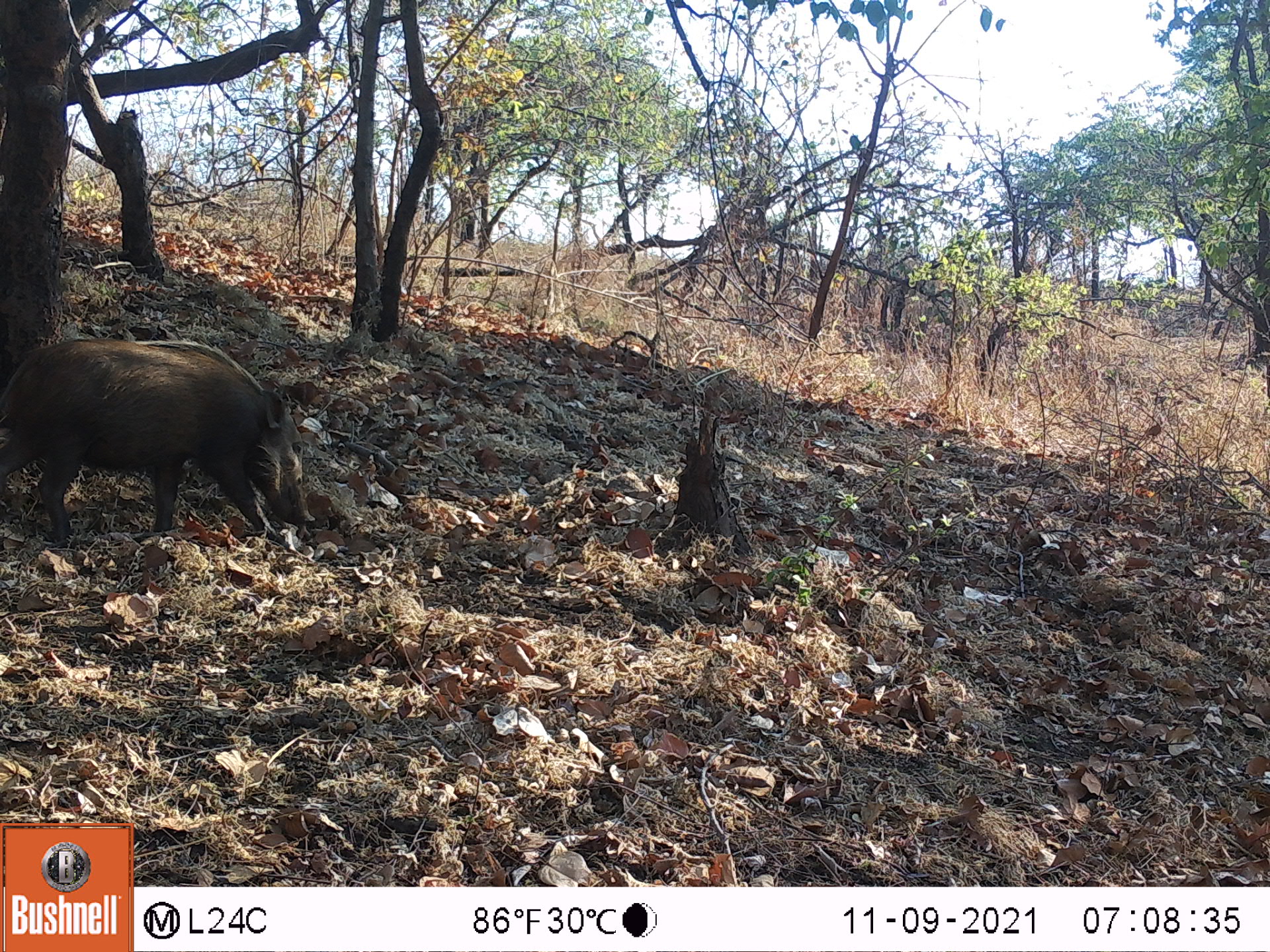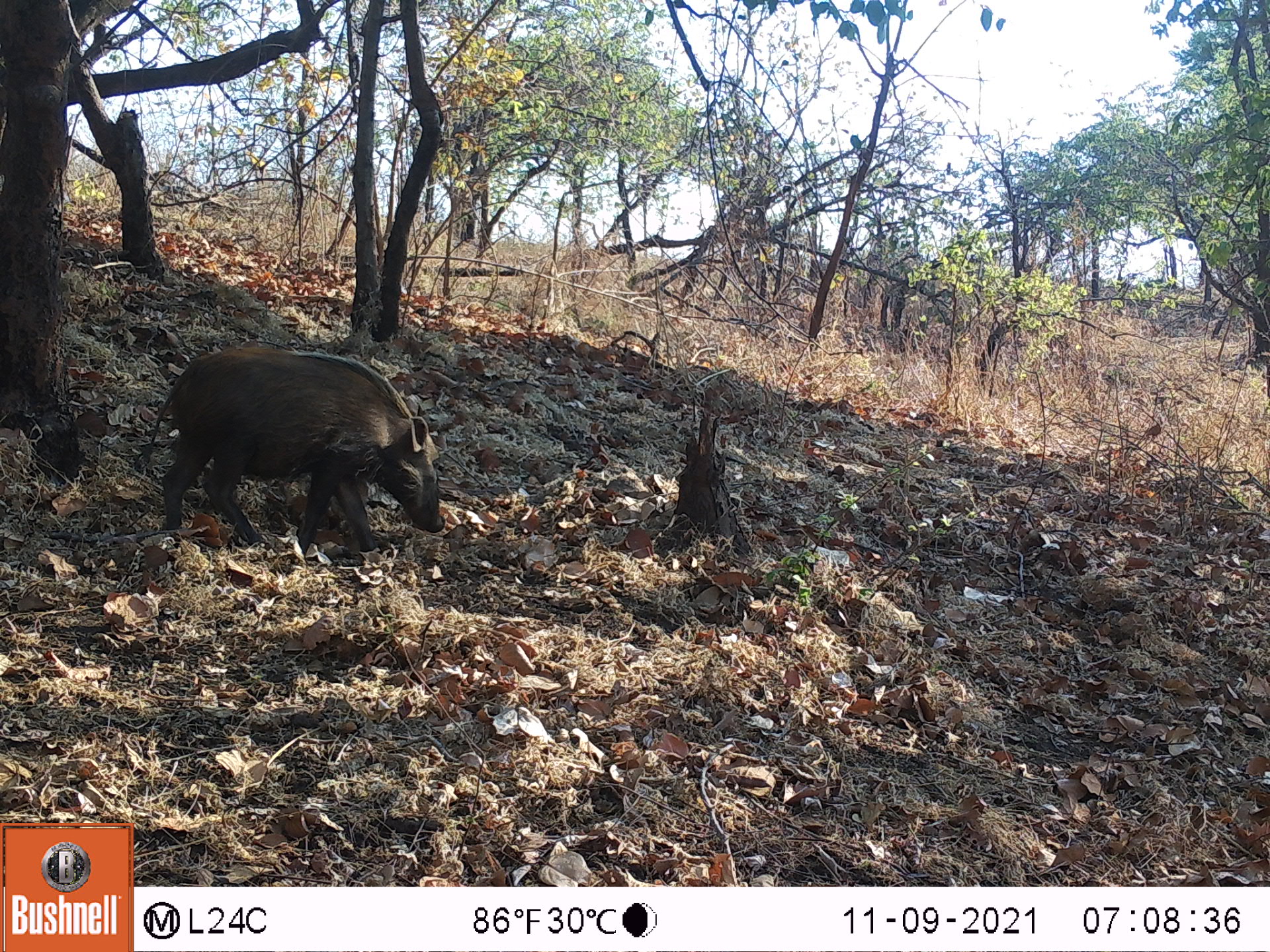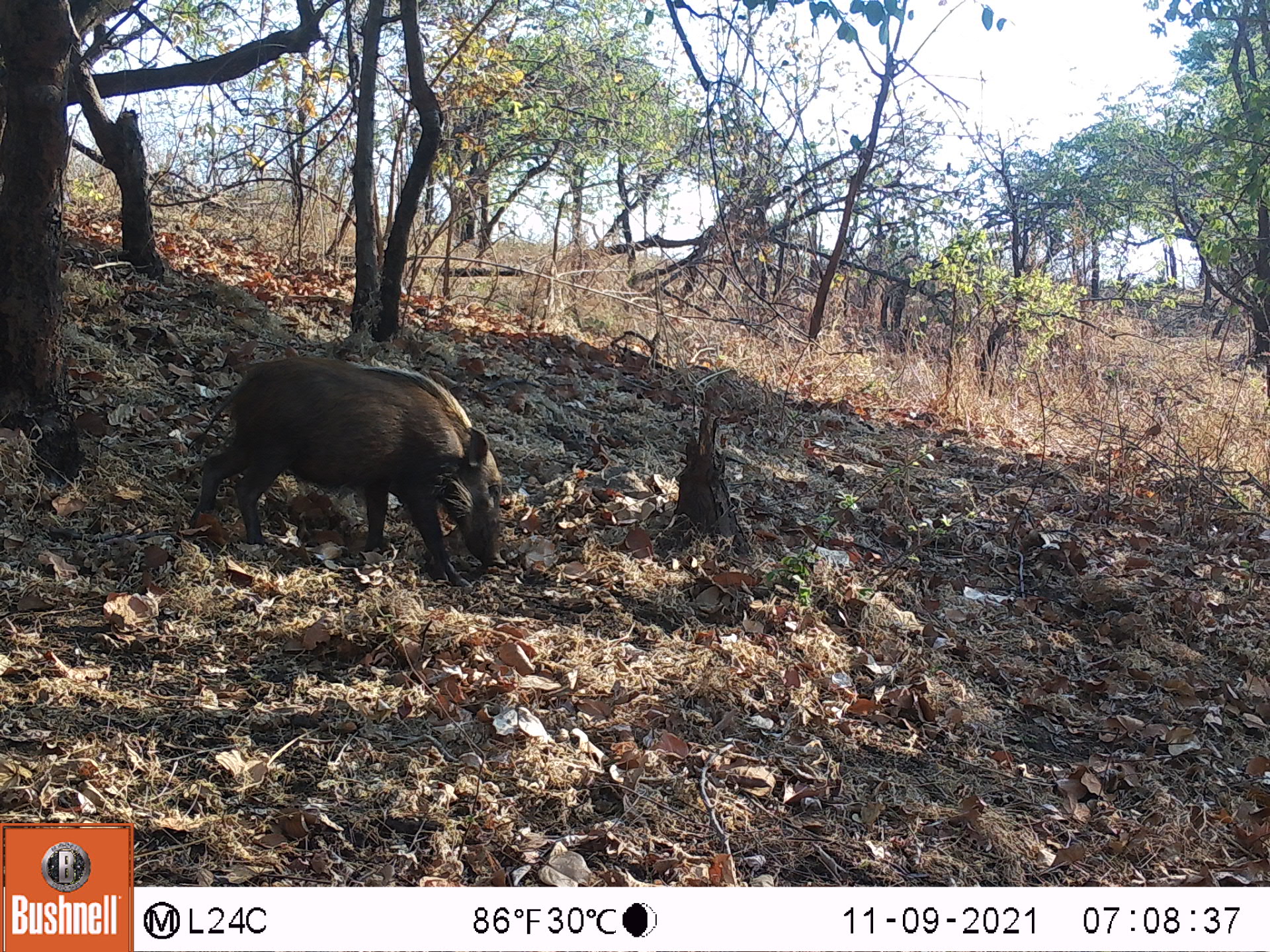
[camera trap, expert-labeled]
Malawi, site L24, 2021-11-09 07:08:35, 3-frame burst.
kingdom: Animalia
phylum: Chordata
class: Mammalia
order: Artiodactyla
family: Suidae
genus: Potamochoerus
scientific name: Potamochoerus larvatus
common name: bushpig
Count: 1.